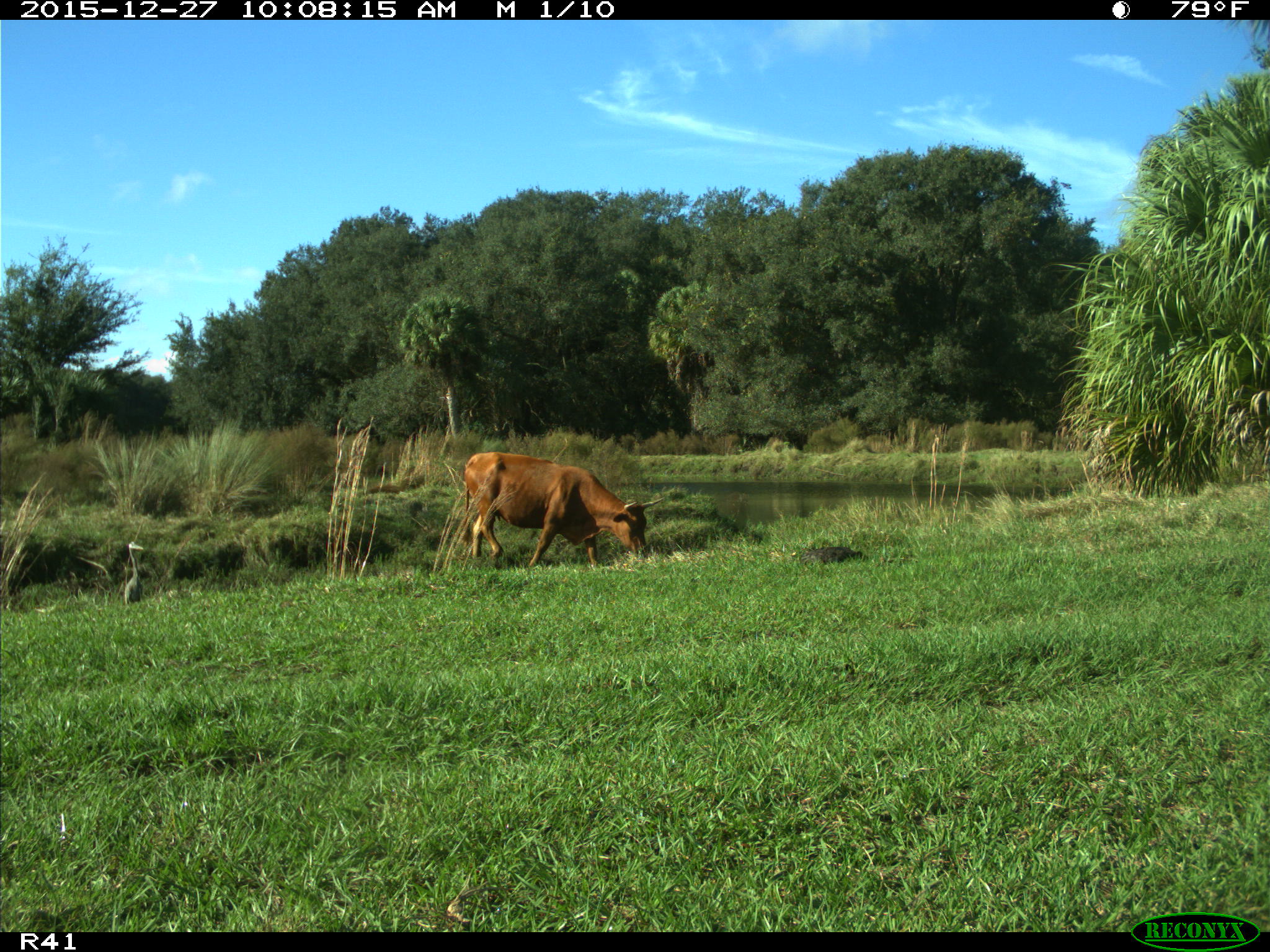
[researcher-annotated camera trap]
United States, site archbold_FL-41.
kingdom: Animalia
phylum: Chordata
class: Mammalia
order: Artiodactyla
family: Bovidae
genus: Bos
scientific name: Bos taurus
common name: domestic cow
Bos taurus (domestic cow).